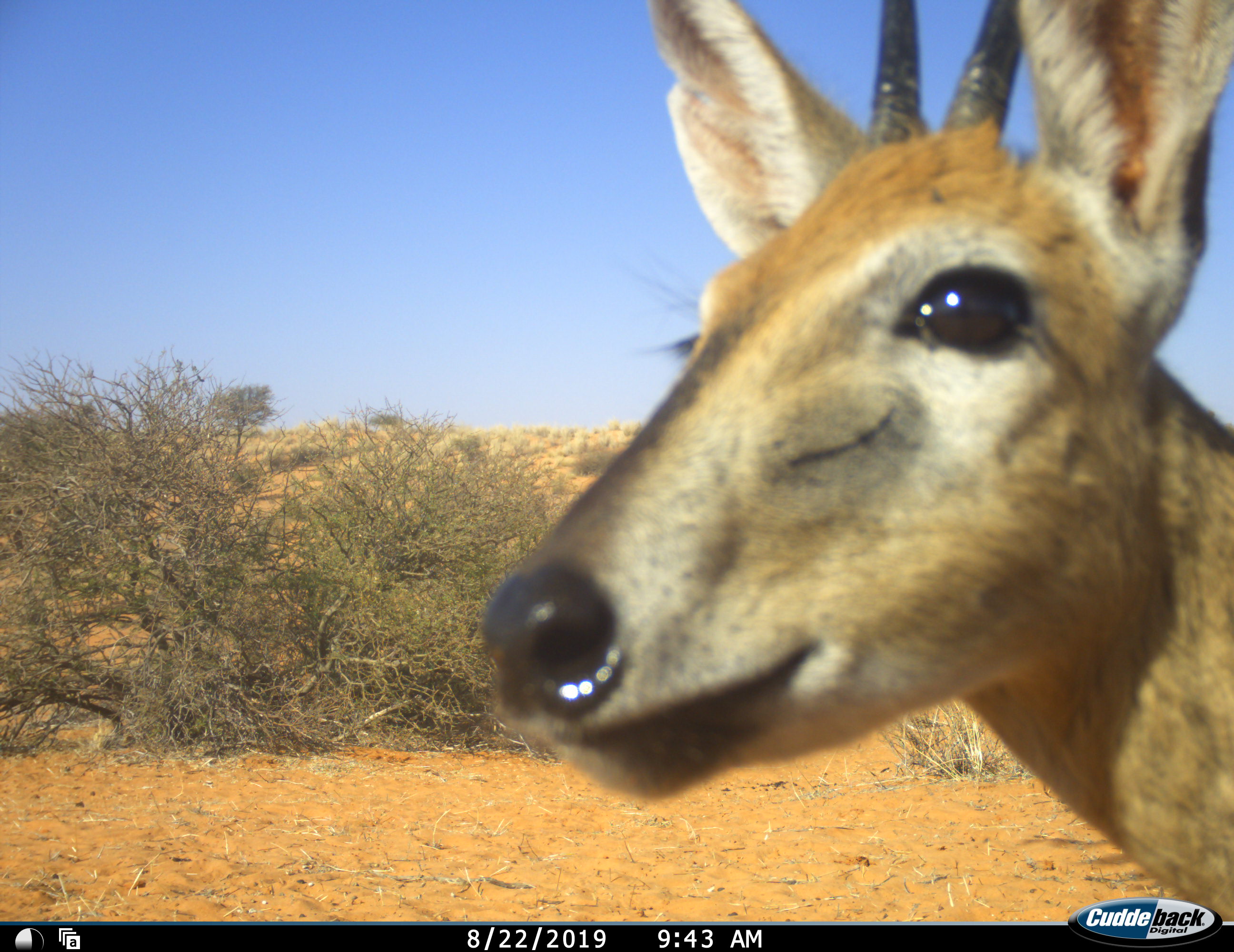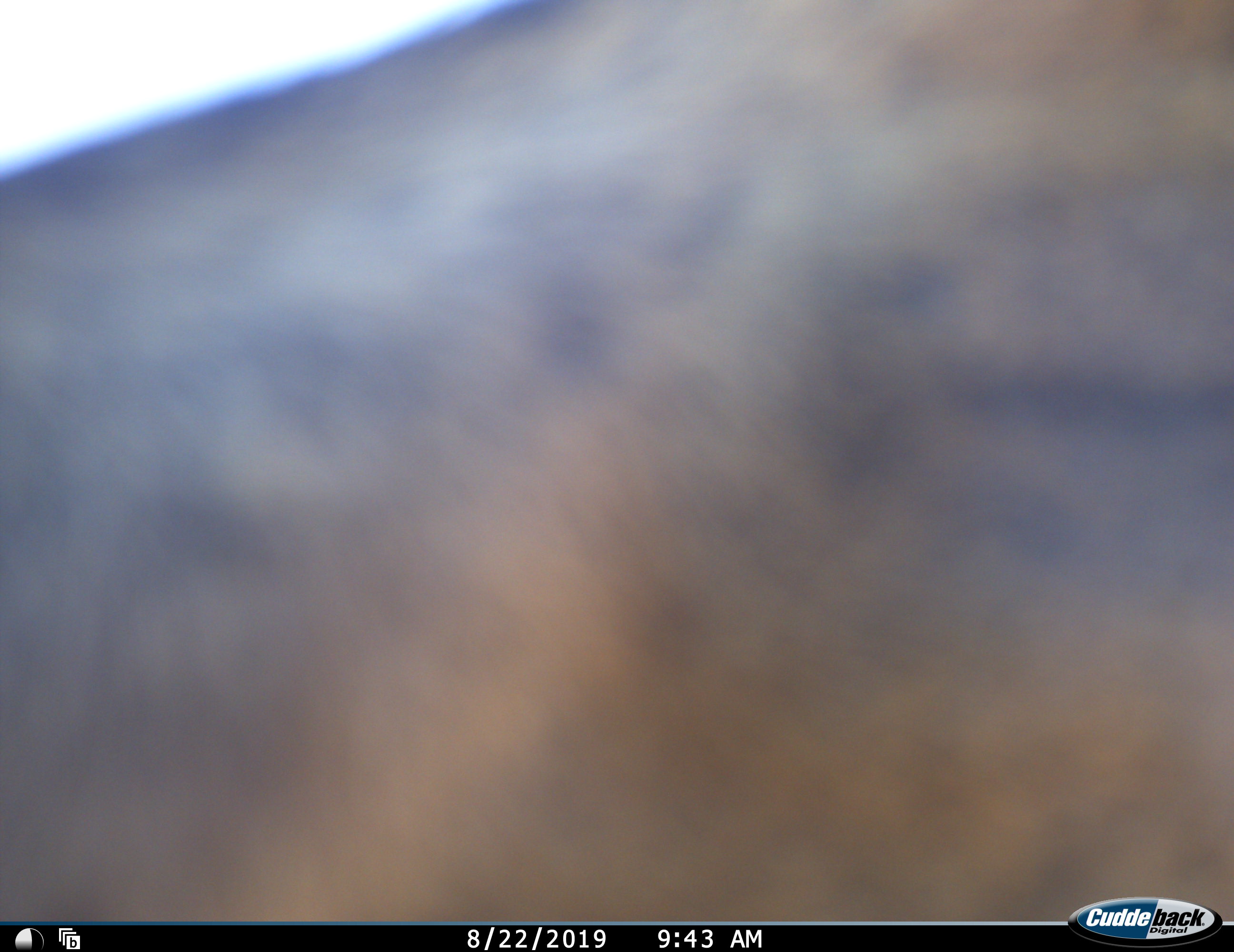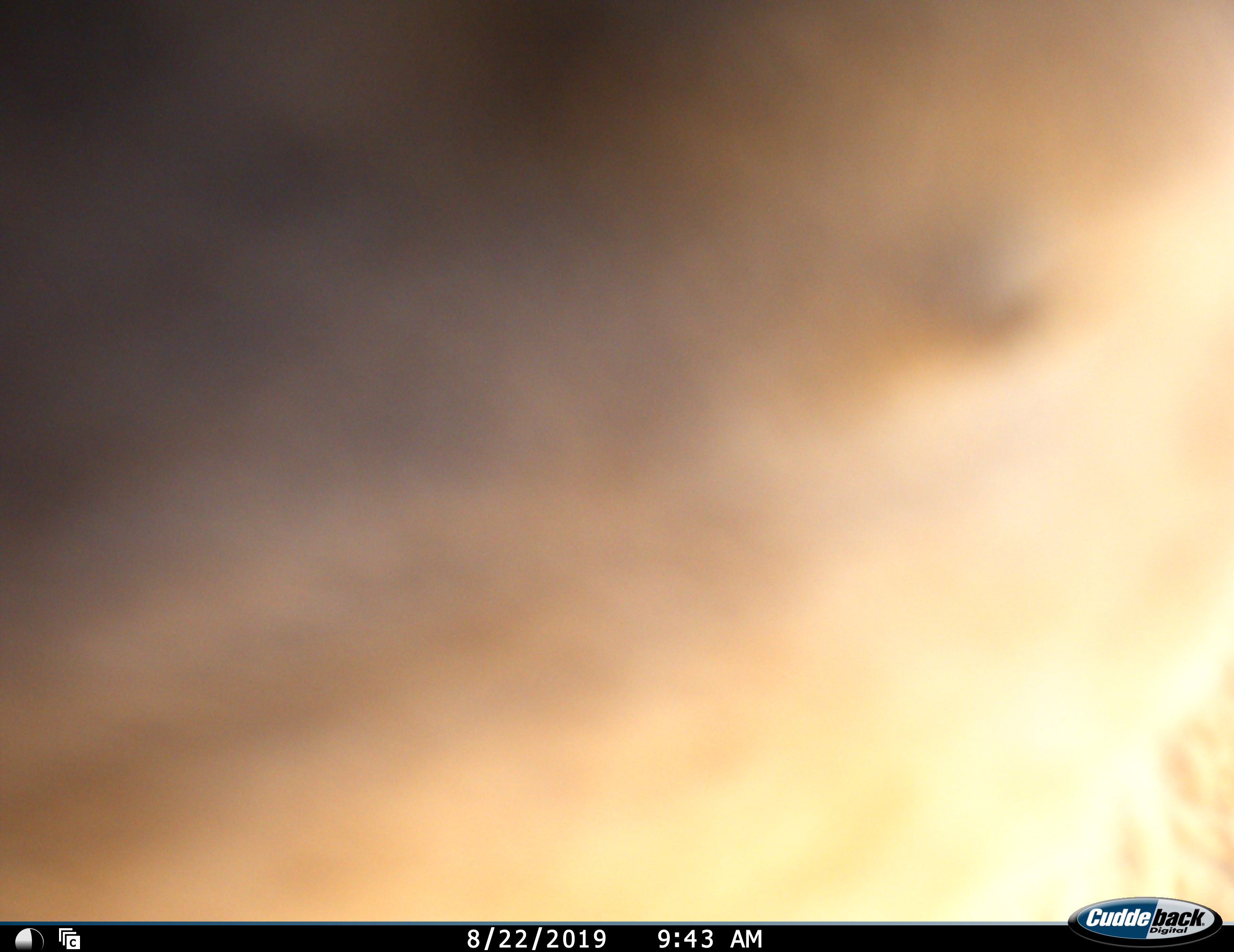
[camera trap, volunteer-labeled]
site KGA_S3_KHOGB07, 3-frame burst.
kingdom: Animalia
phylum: Chordata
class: Mammalia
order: Artiodactyla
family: Bovidae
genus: Sylvicapra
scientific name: Sylvicapra grimmia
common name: common duiker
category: duikercommongrey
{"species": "duikercommongrey (common duiker) (Sylvicapra grimmia)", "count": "1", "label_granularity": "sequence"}